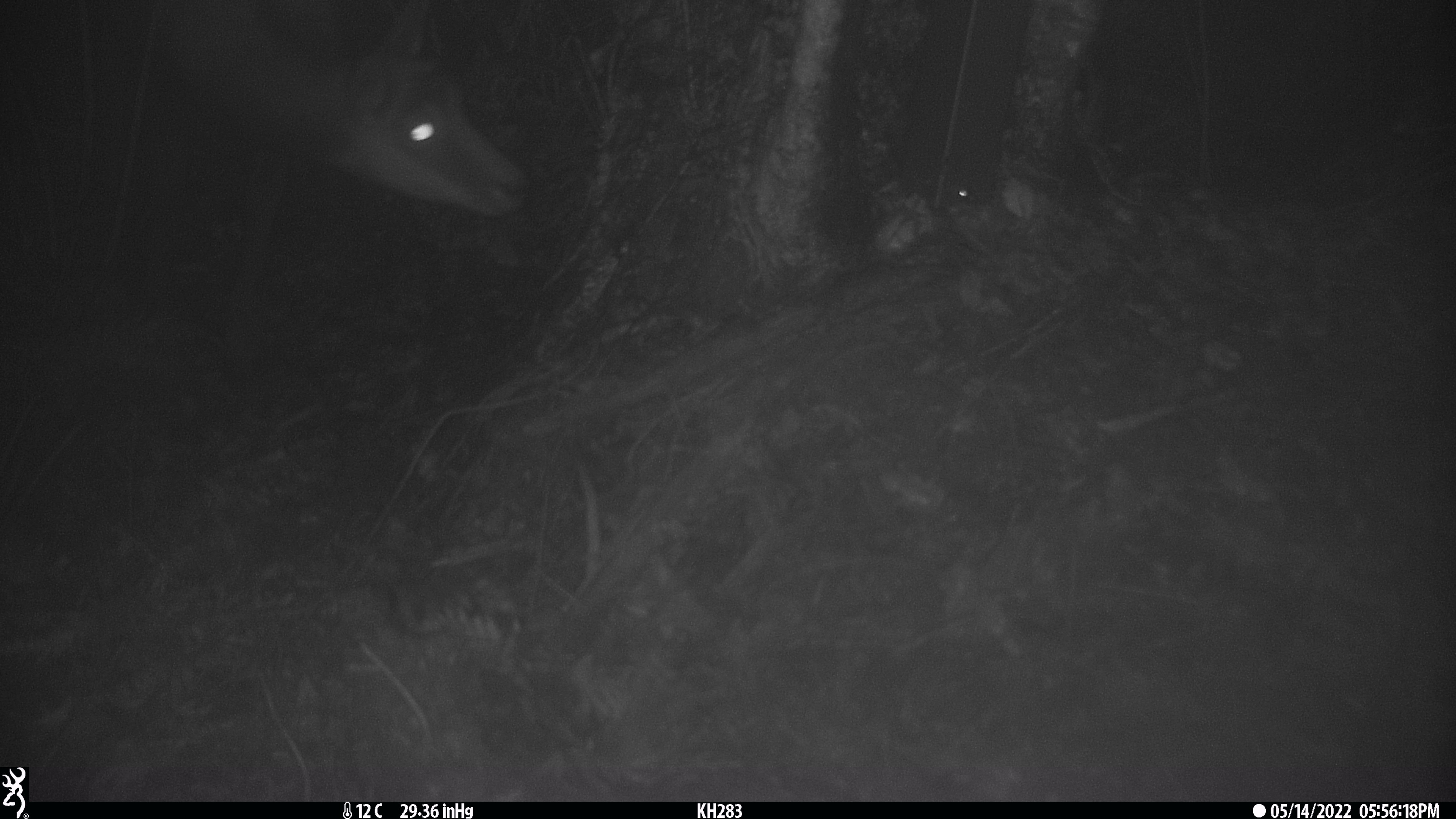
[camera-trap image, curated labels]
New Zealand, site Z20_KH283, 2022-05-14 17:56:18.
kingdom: Animalia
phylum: Chordata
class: Mammalia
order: Artiodactyla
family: Bovidae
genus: Rupicapra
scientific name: Rupicapra rupicapra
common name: alpine chamois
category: chamois